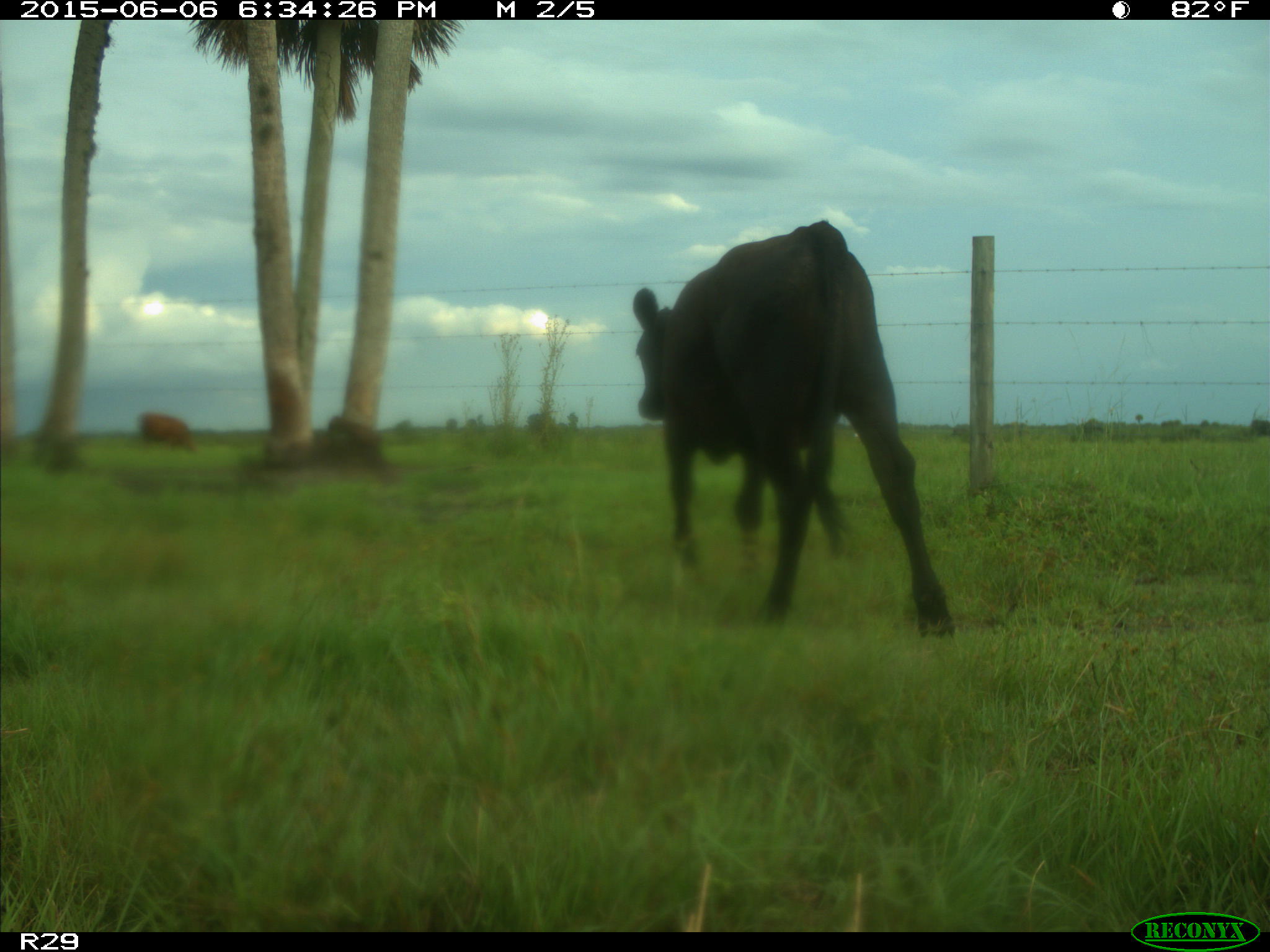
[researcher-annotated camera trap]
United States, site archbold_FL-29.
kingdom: Animalia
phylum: Chordata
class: Mammalia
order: Artiodactyla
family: Bovidae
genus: Bos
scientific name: Bos taurus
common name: domestic cow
Bos taurus (domestic cow).